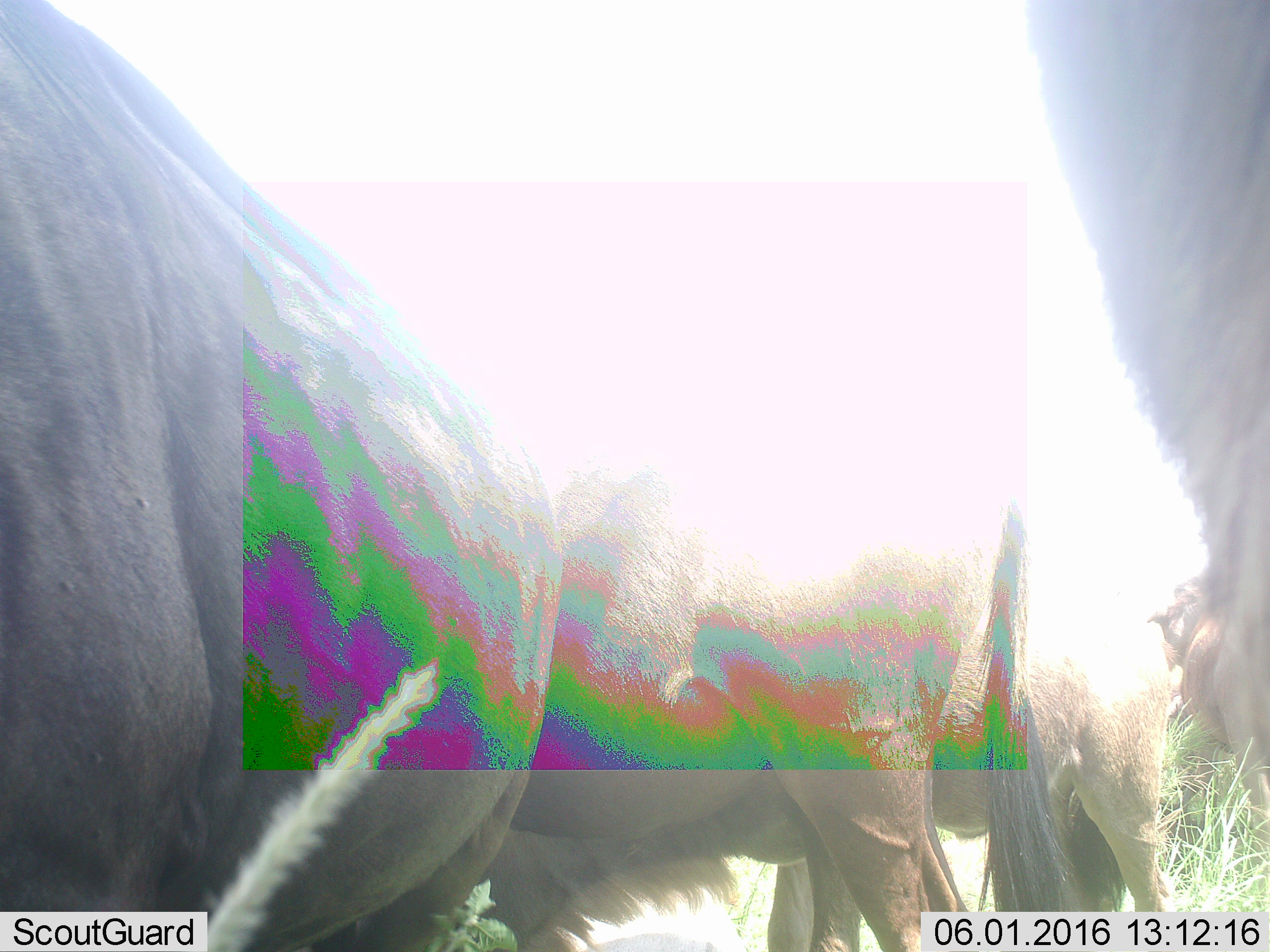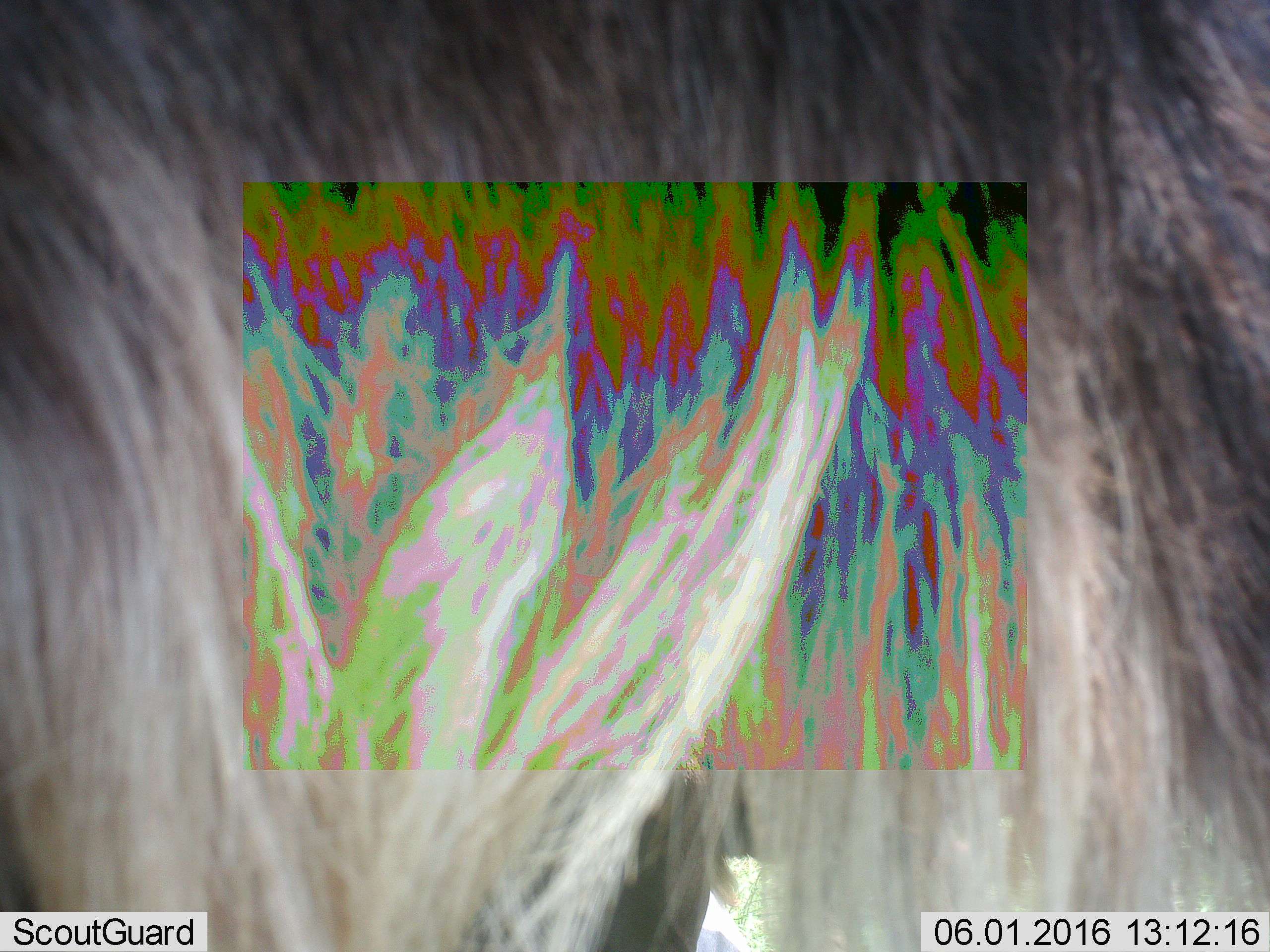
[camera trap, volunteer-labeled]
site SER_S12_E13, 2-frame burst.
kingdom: Animalia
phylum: Chordata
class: Mammalia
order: Artiodactyla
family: Bovidae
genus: Connochaetes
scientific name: Connochaetes taurinus taurinus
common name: blue wildebeest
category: wildebeestblue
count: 4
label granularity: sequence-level